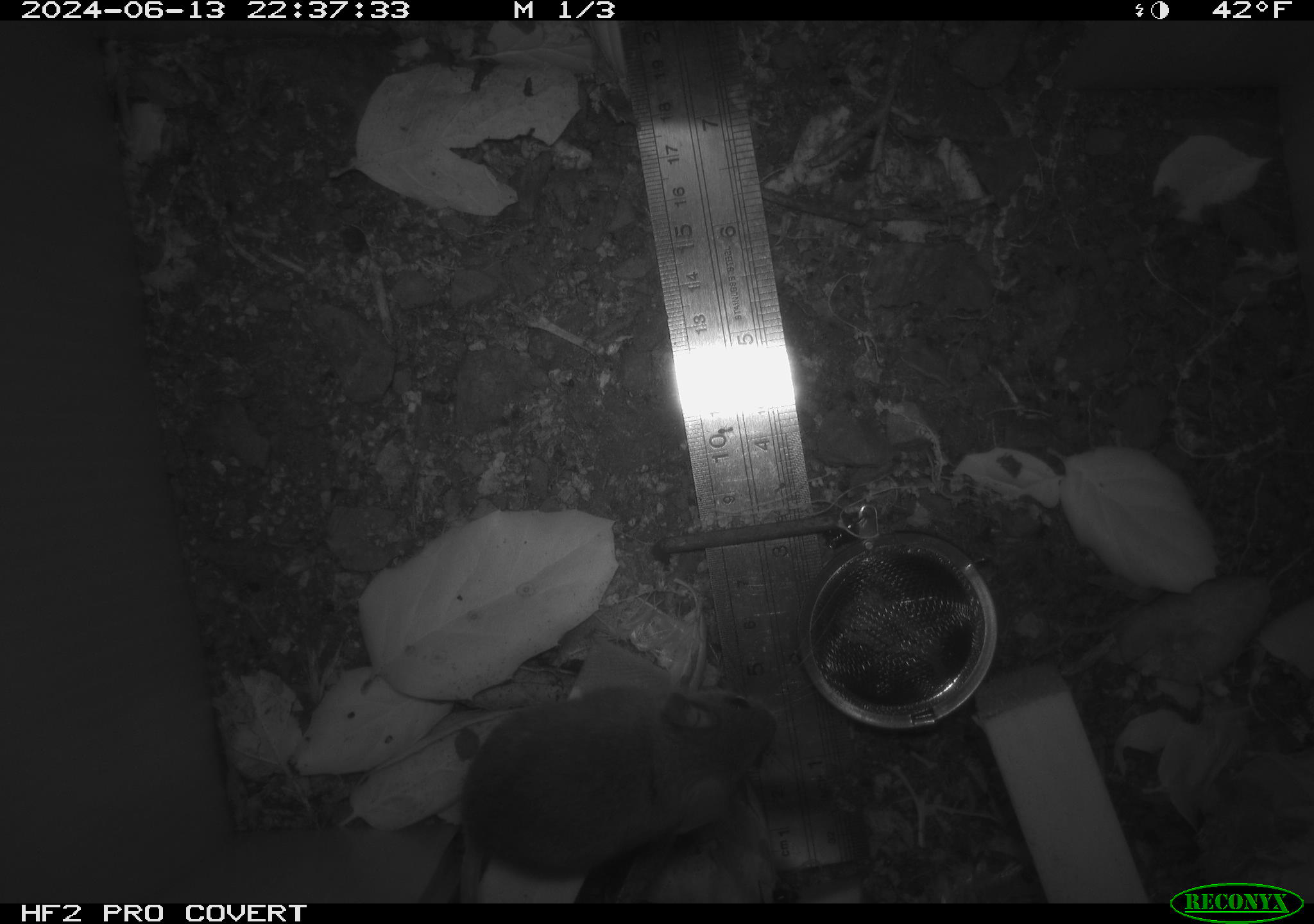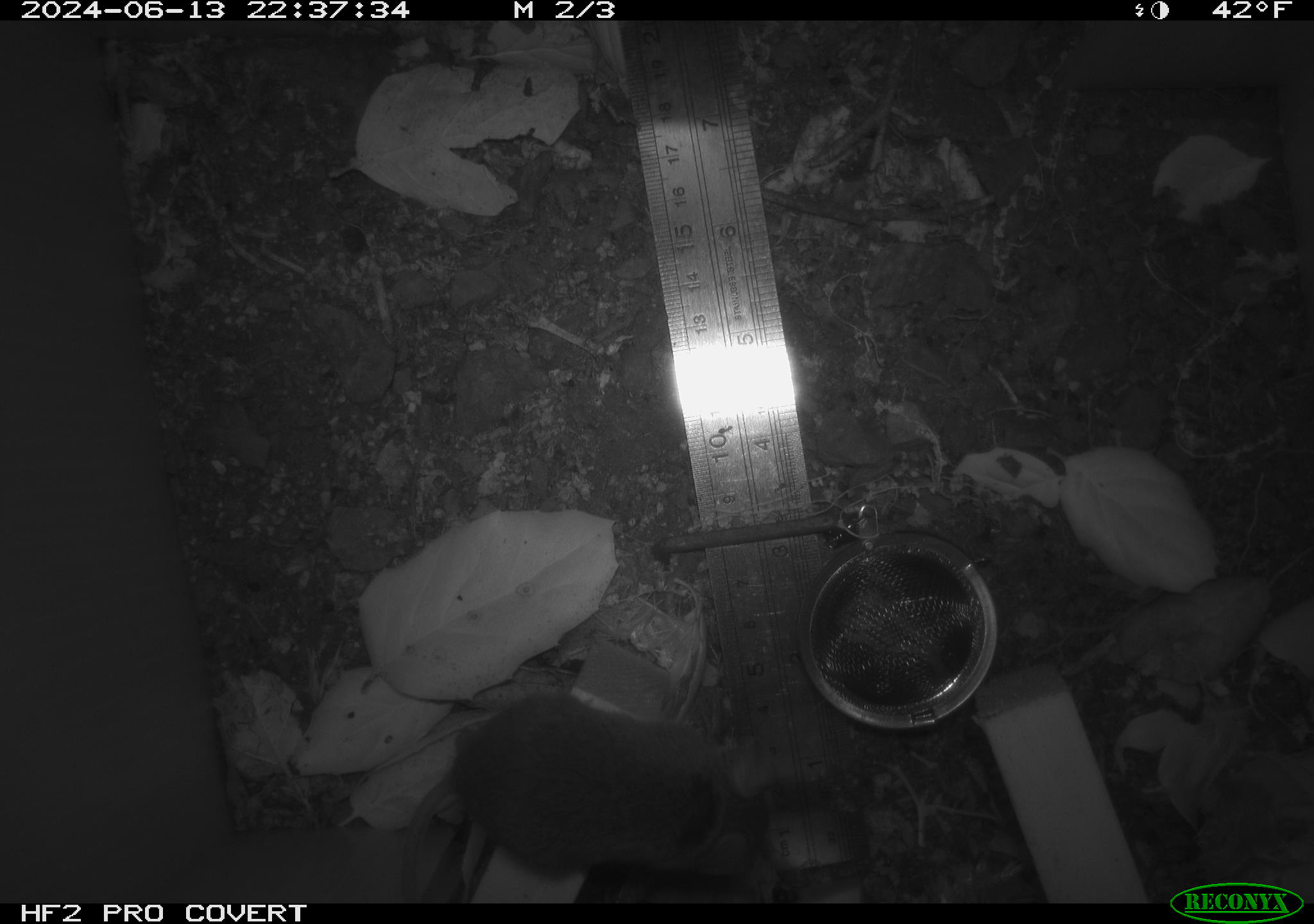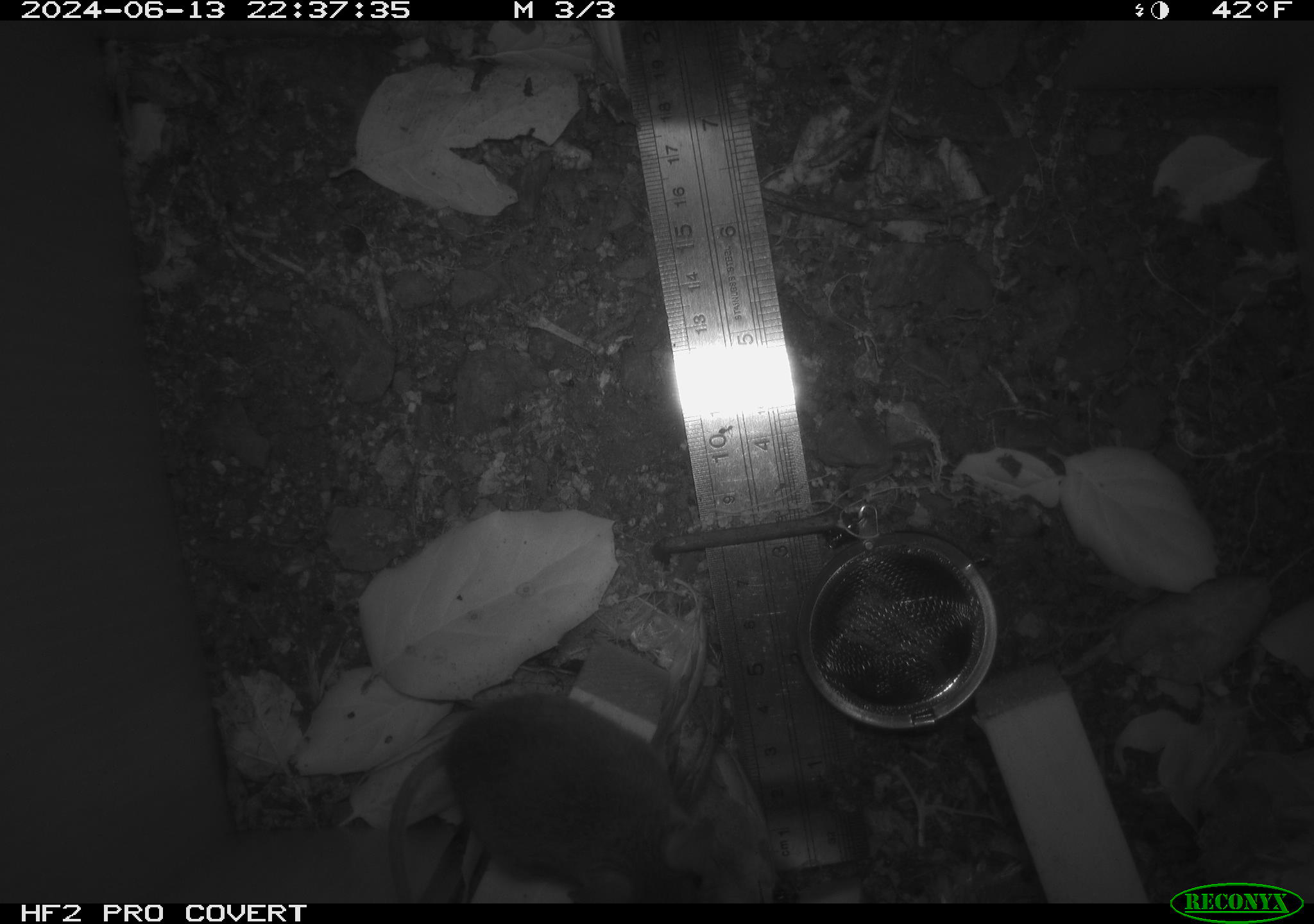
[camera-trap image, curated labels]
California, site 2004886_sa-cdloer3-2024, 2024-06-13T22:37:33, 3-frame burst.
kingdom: Animalia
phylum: Chordata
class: Mammalia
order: Rodentia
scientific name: Rodentia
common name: rodent